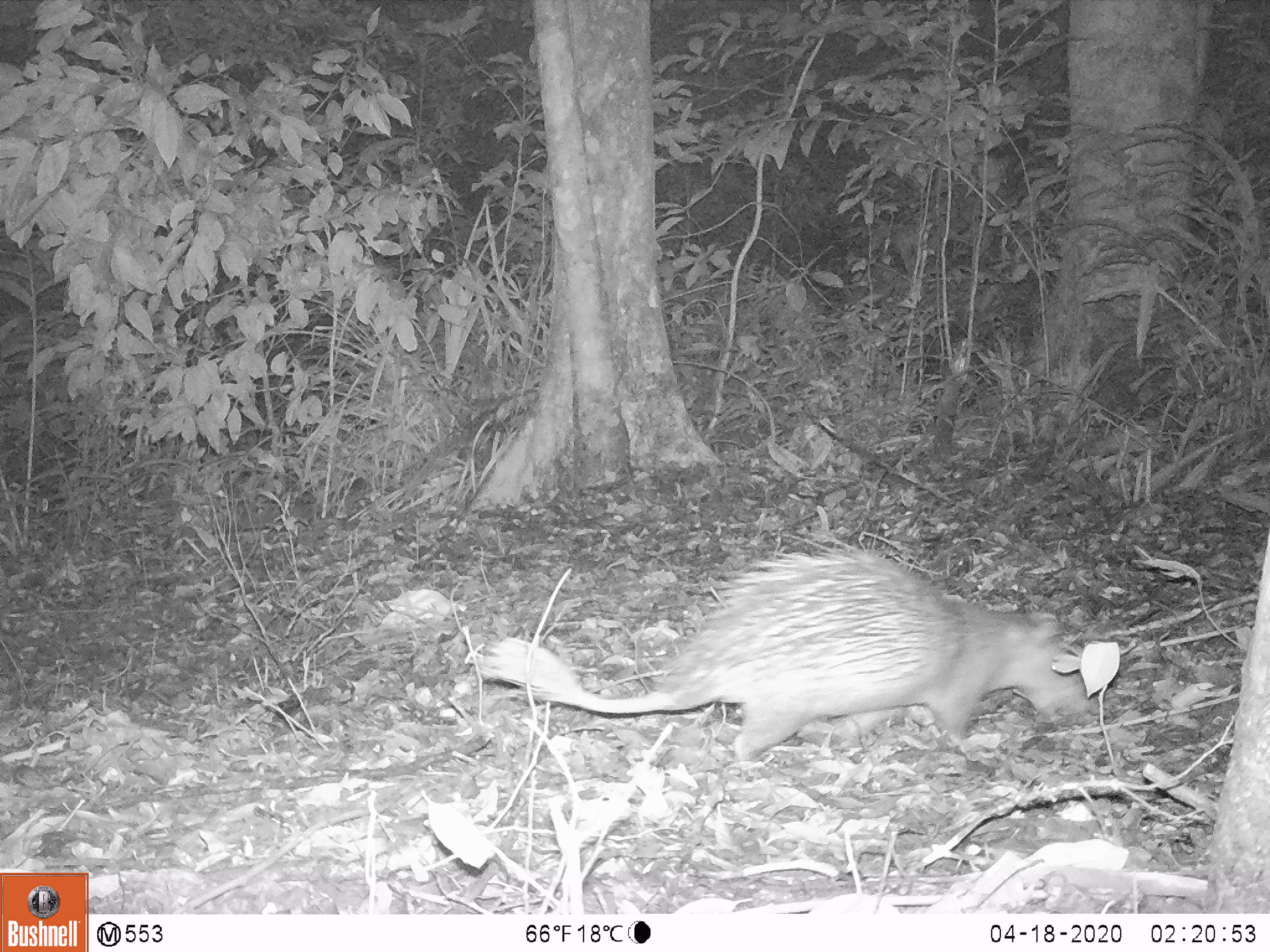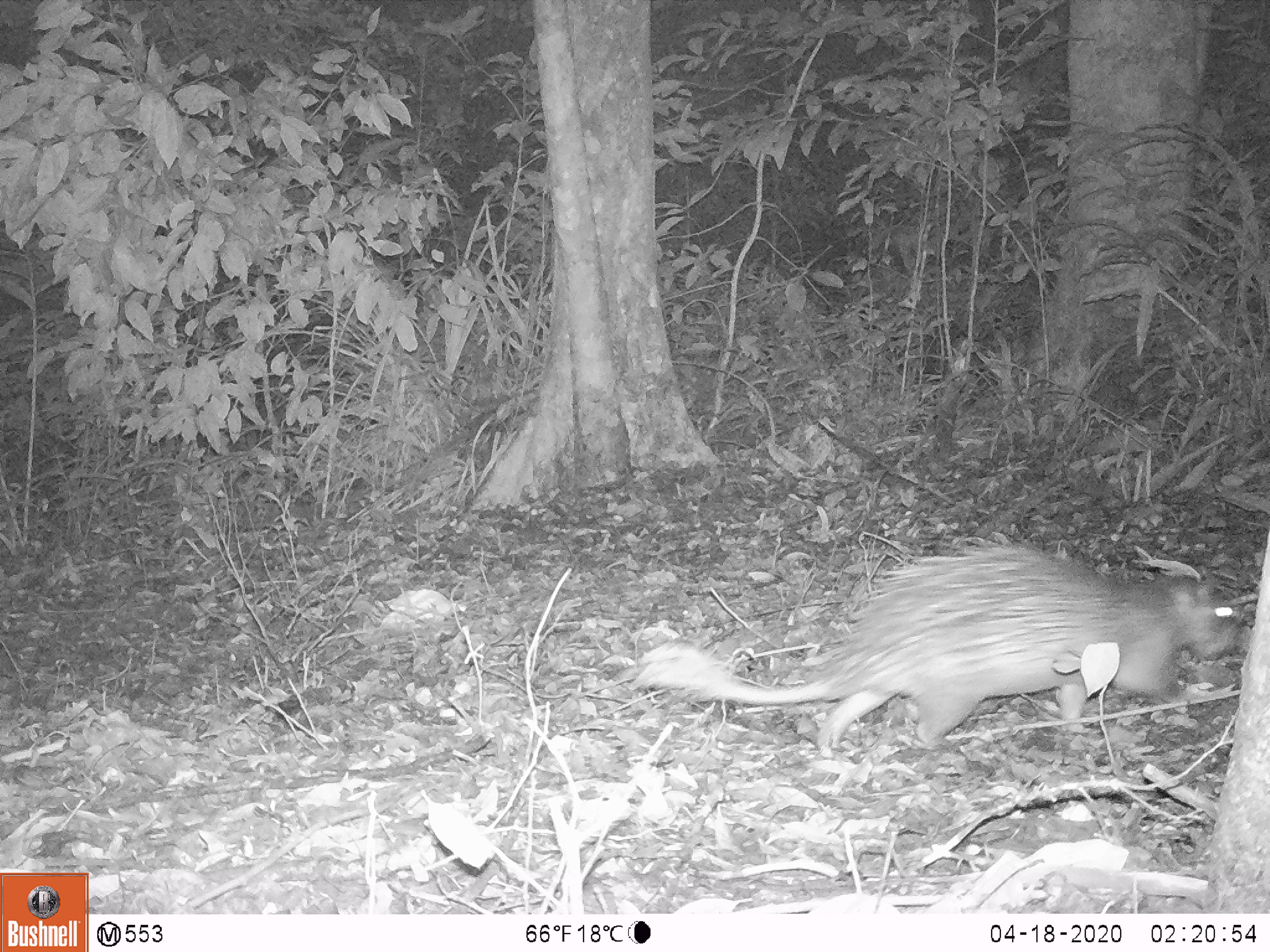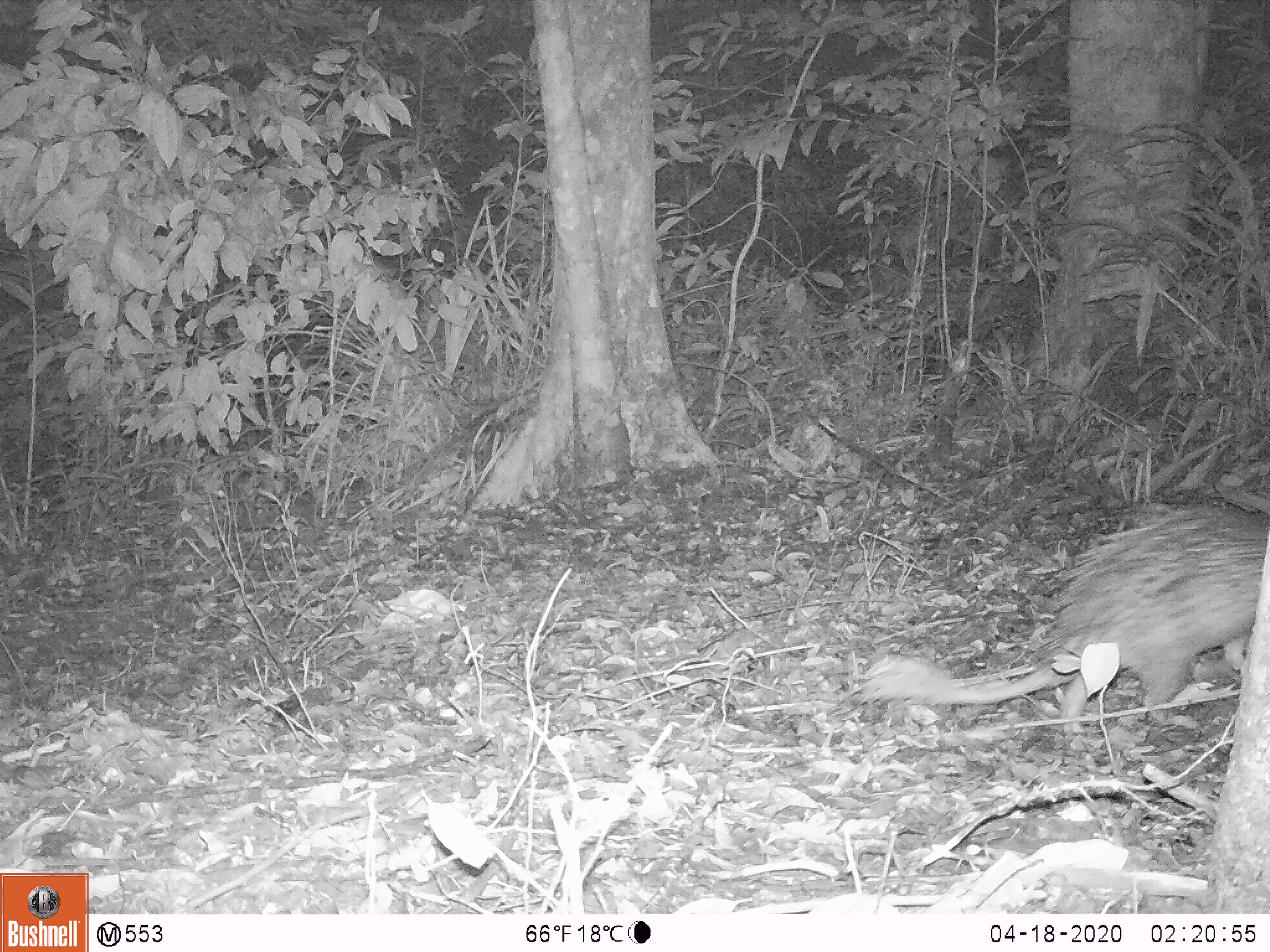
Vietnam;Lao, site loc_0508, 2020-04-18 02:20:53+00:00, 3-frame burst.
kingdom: Animalia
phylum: Chordata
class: Mammalia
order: Rodentia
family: Hystricidae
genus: Atherurus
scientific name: Atherurus macrourus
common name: asiatic brush-tailed porcupine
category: asiatic brush tailed porcupine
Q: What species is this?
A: Asiatic brush tailed porcupine (asiatic brush-tailed porcupine) (Atherurus macrourus).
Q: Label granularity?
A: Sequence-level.